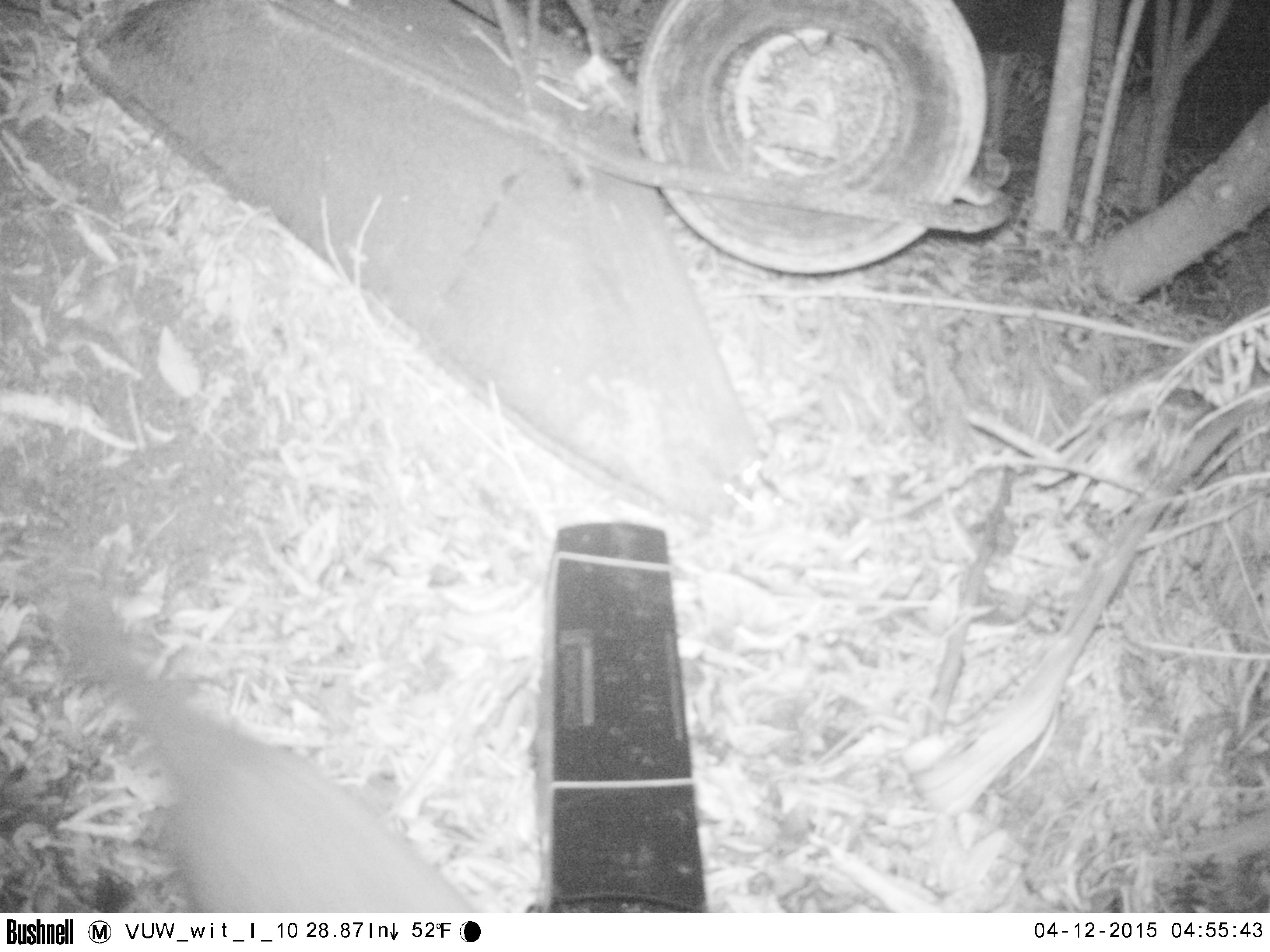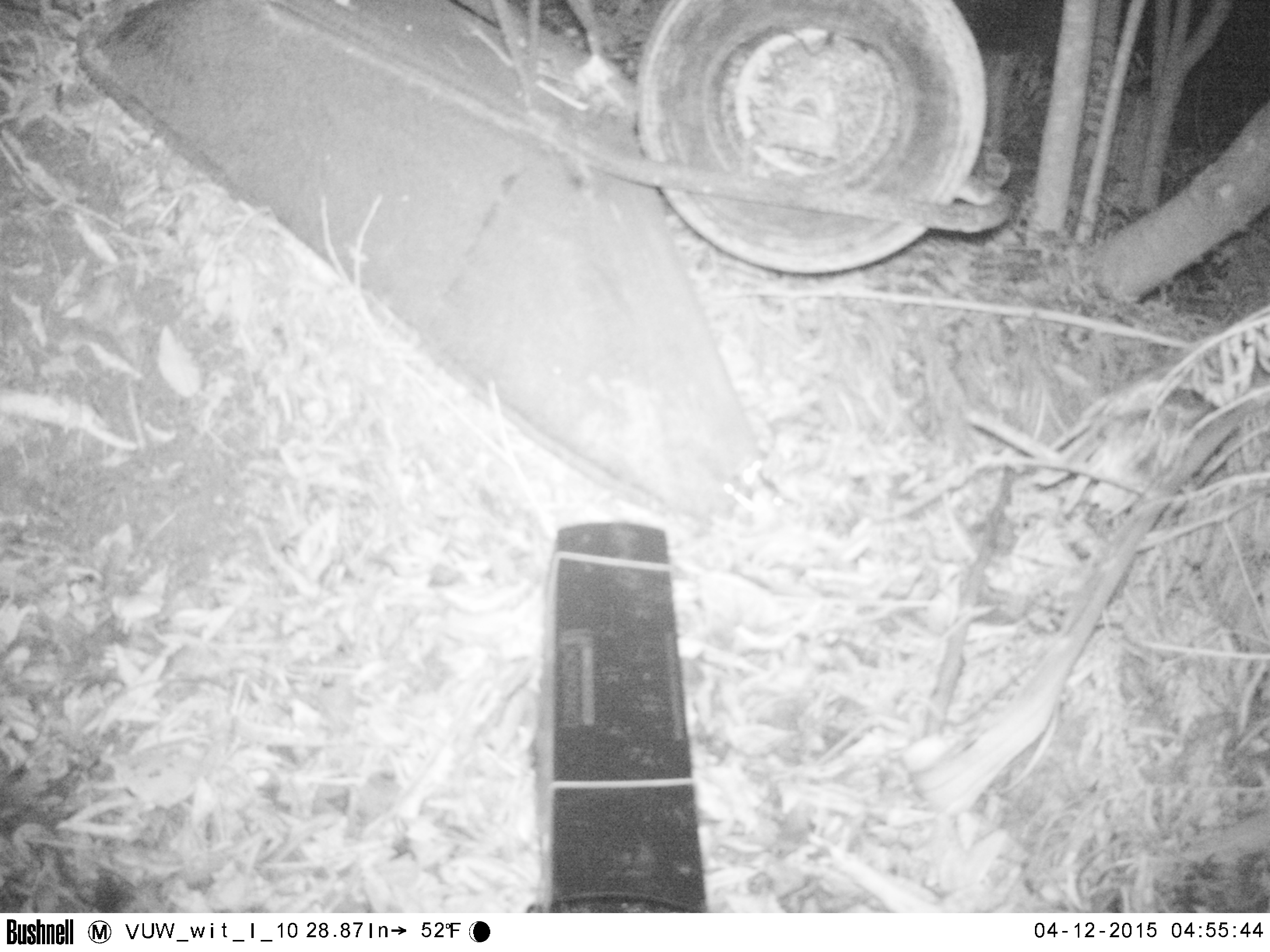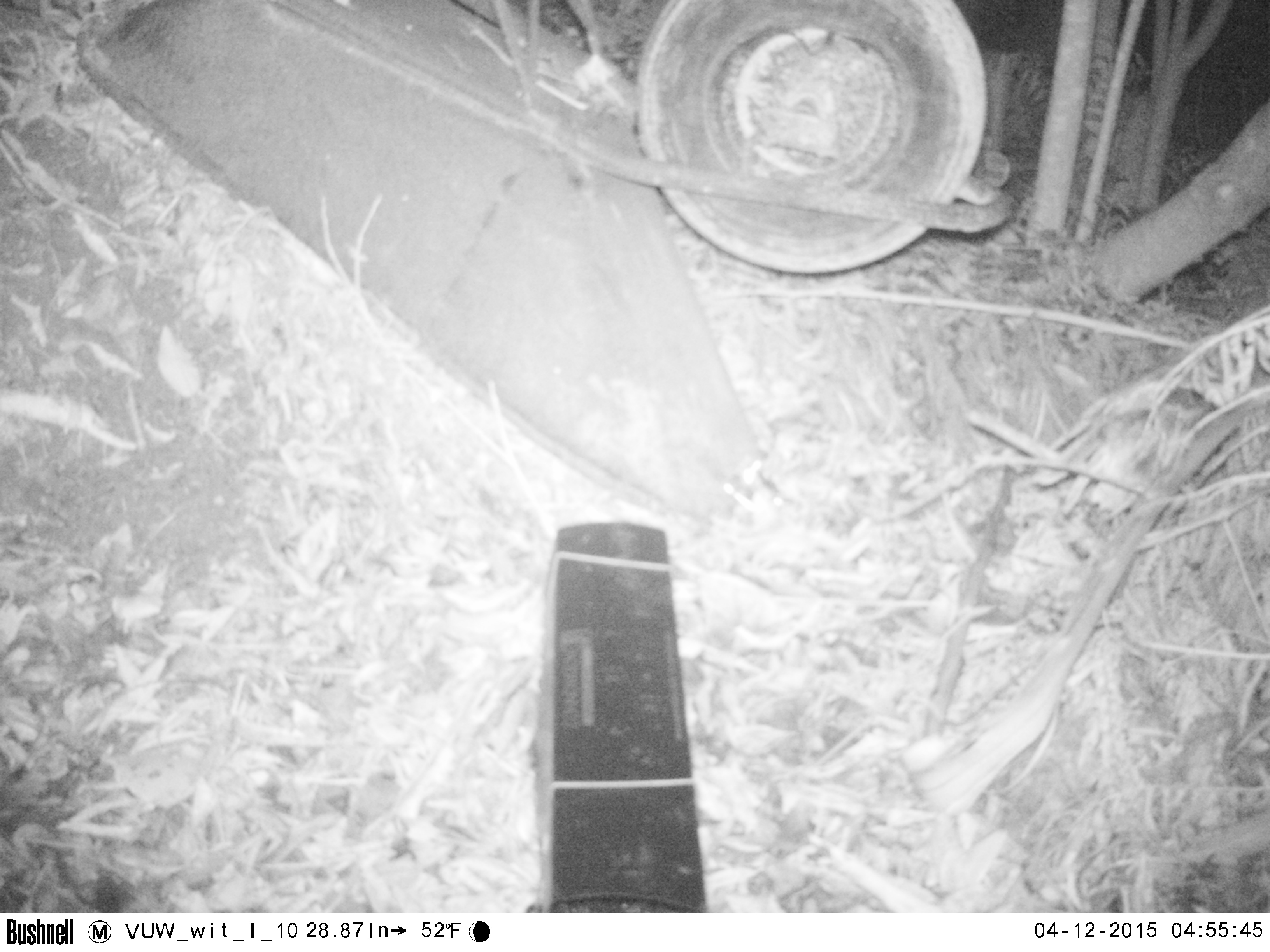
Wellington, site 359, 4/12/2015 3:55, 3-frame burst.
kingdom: Animalia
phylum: Chordata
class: Mammalia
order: Carnivora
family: Felidae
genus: Felis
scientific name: Felis catus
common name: cat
Cat (Felis catus).